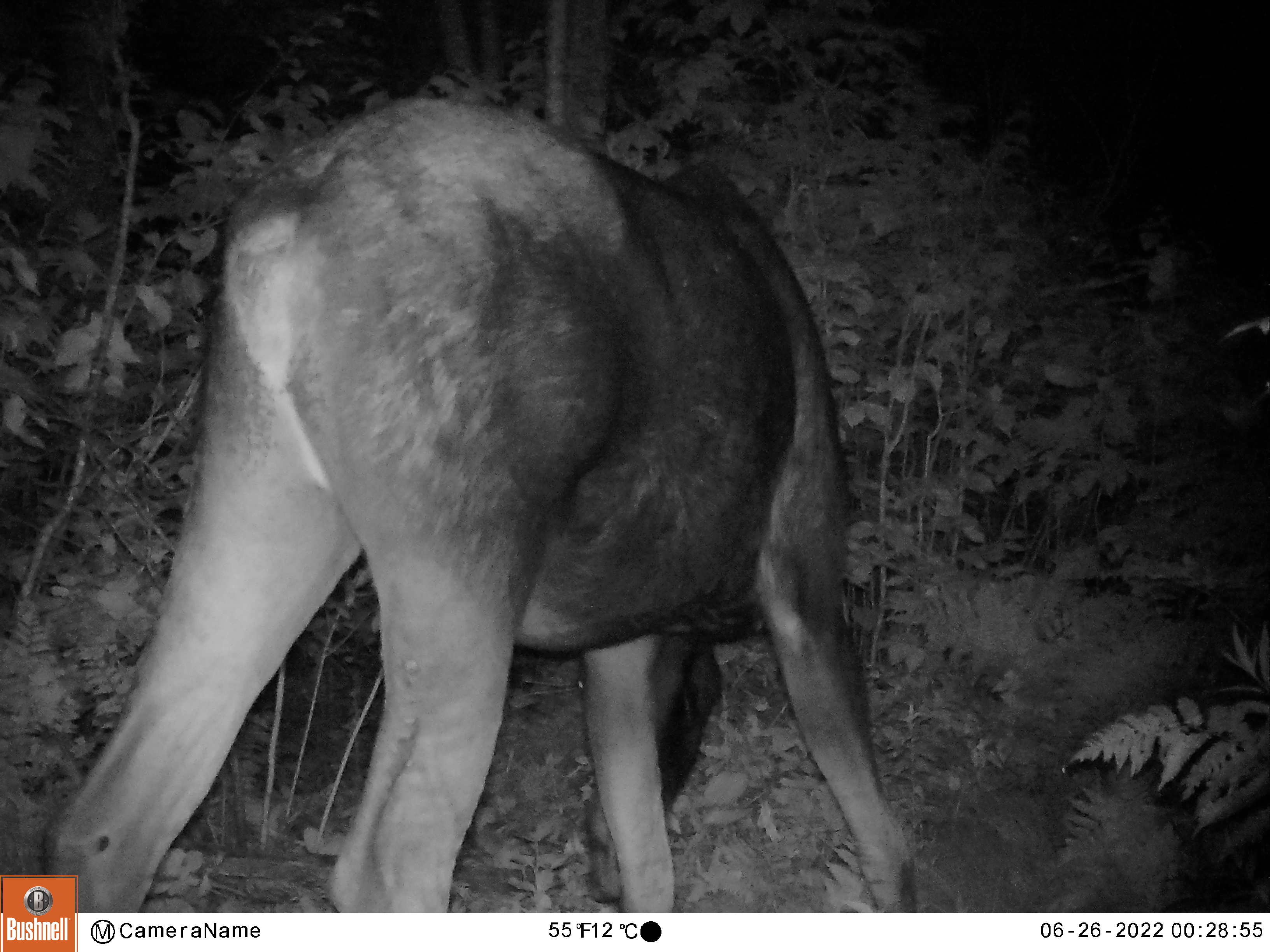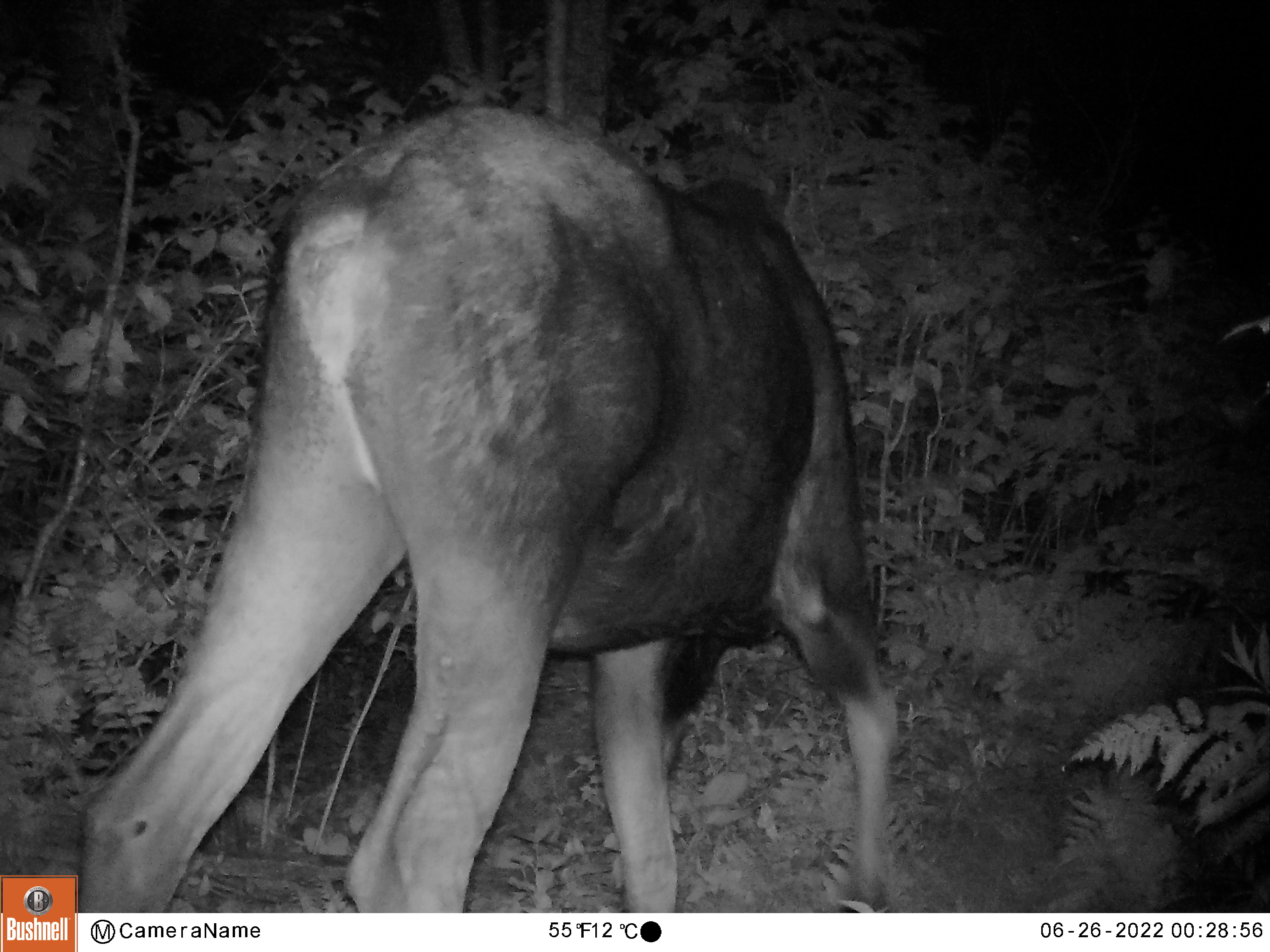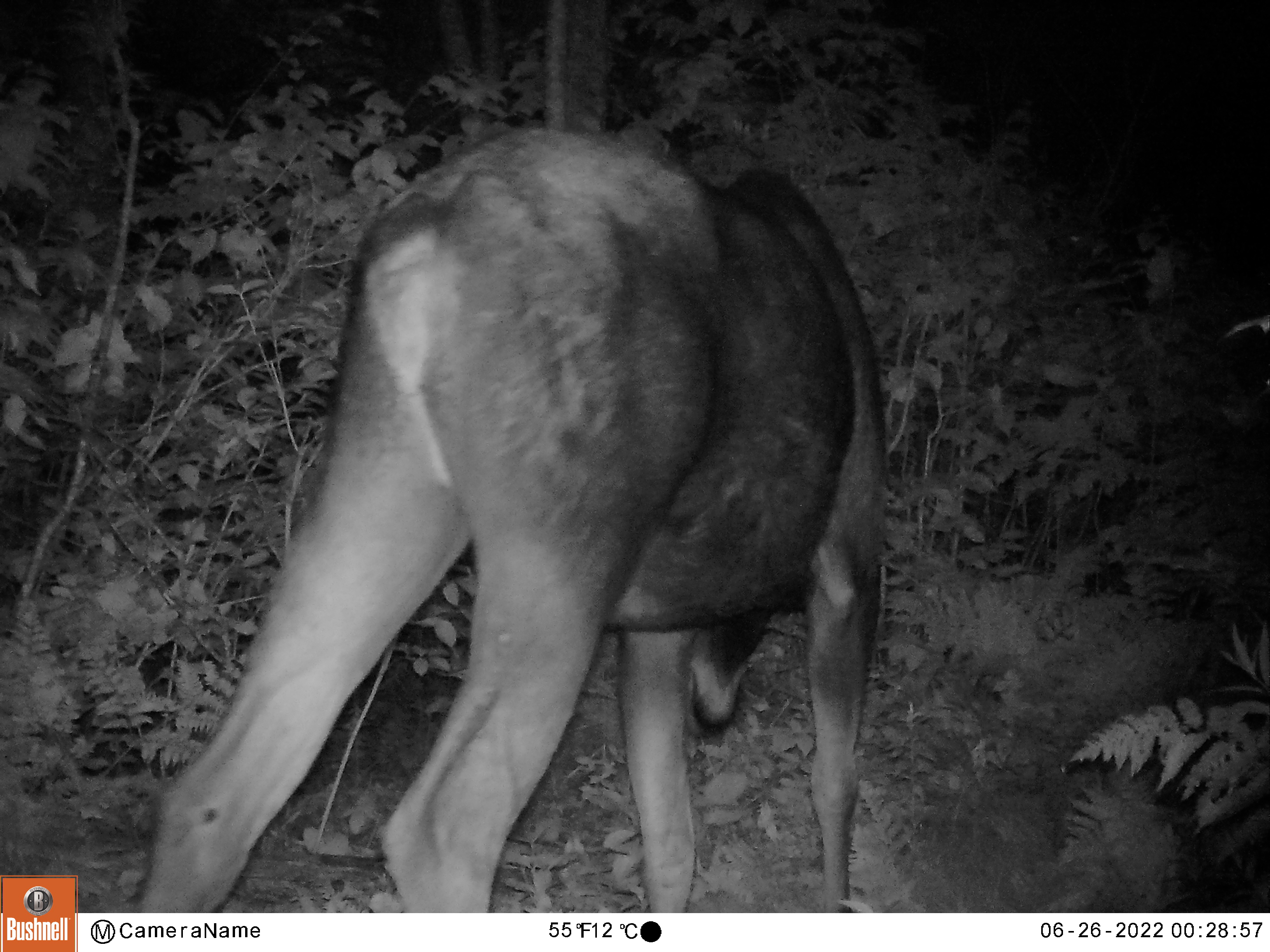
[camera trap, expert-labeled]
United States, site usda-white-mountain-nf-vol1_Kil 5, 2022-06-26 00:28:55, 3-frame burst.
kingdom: Animalia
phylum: Chordata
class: Mammalia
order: Artiodactyla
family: Cervidae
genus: Alces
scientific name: Alces alces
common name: moose